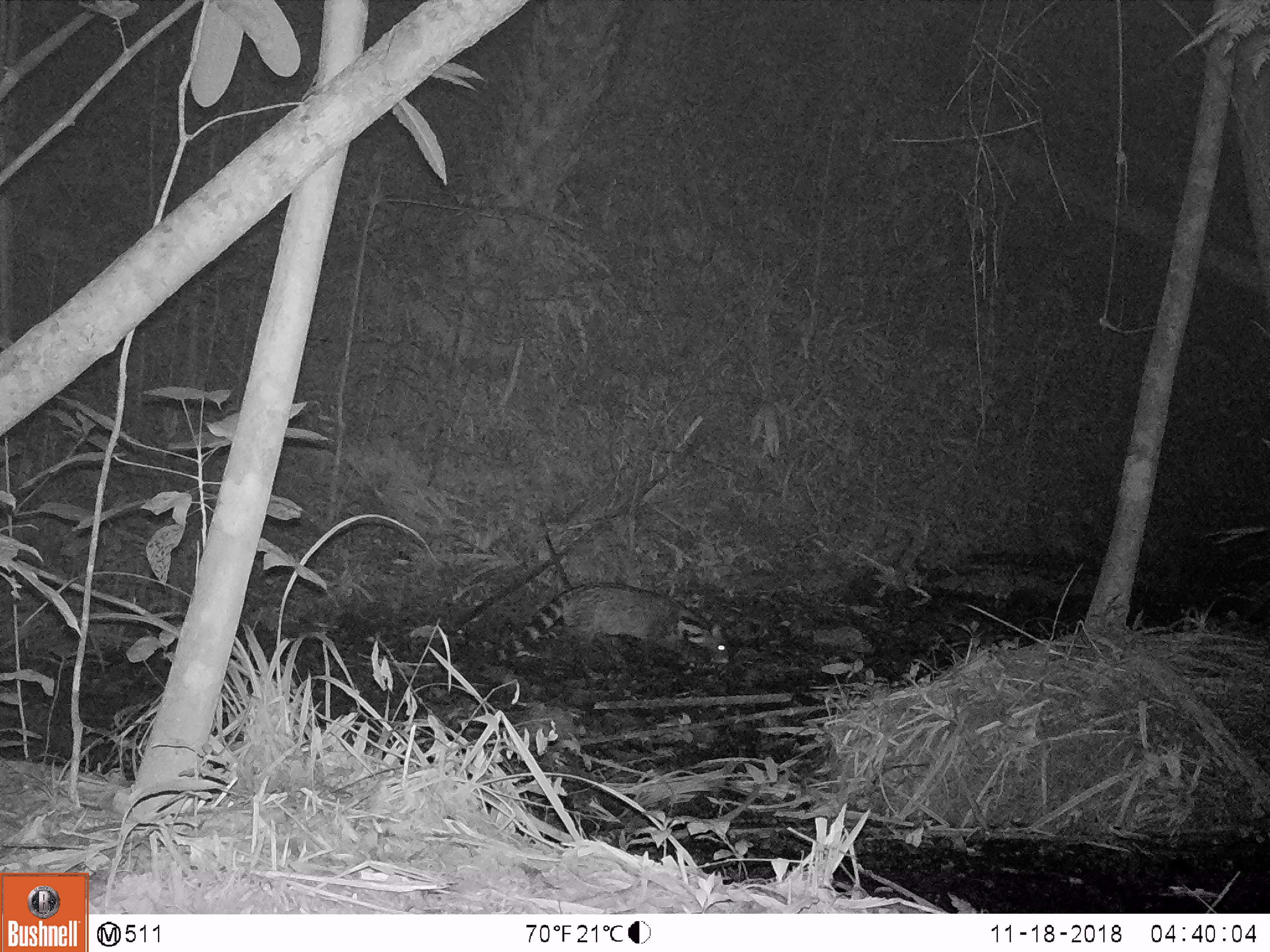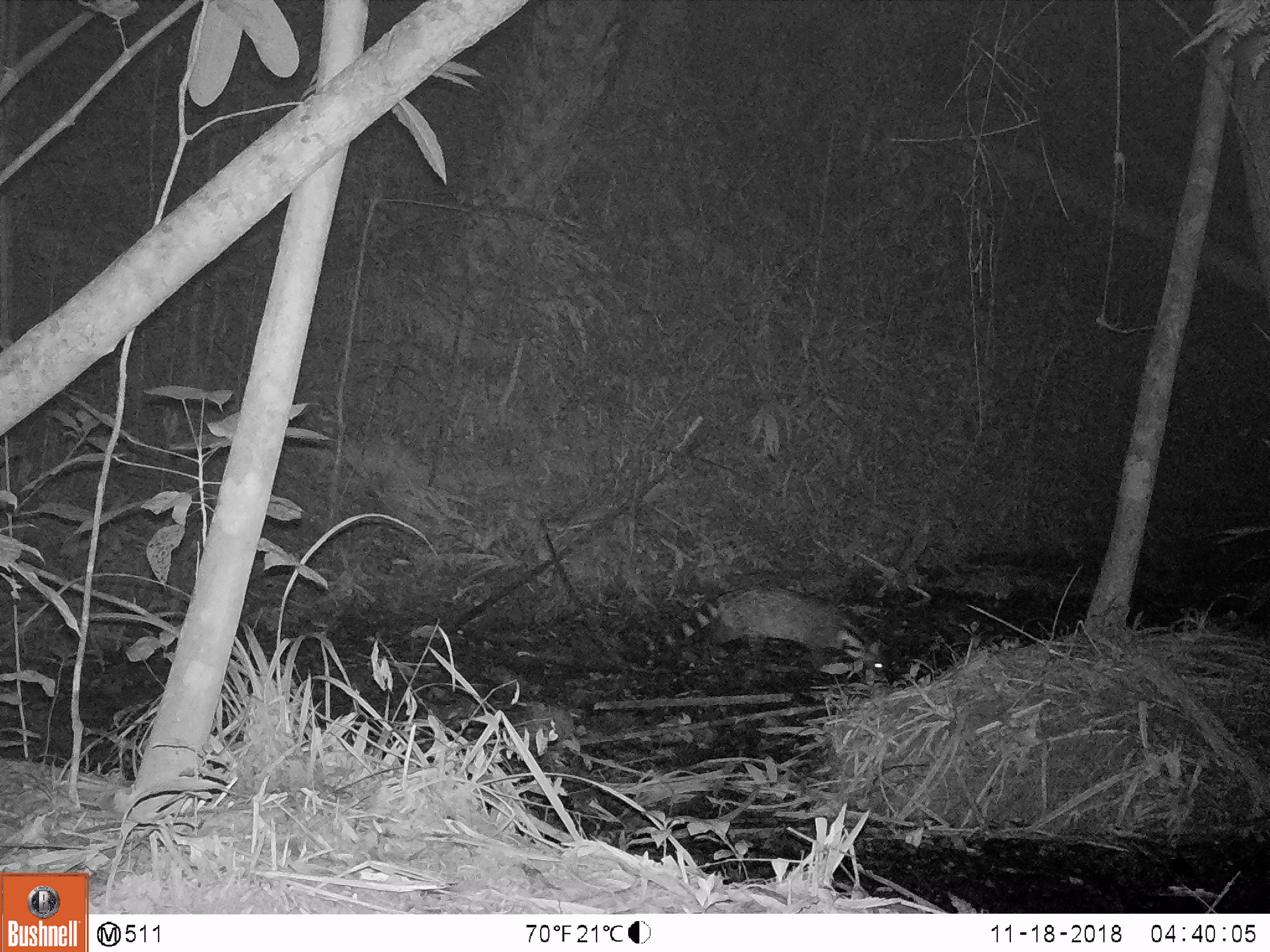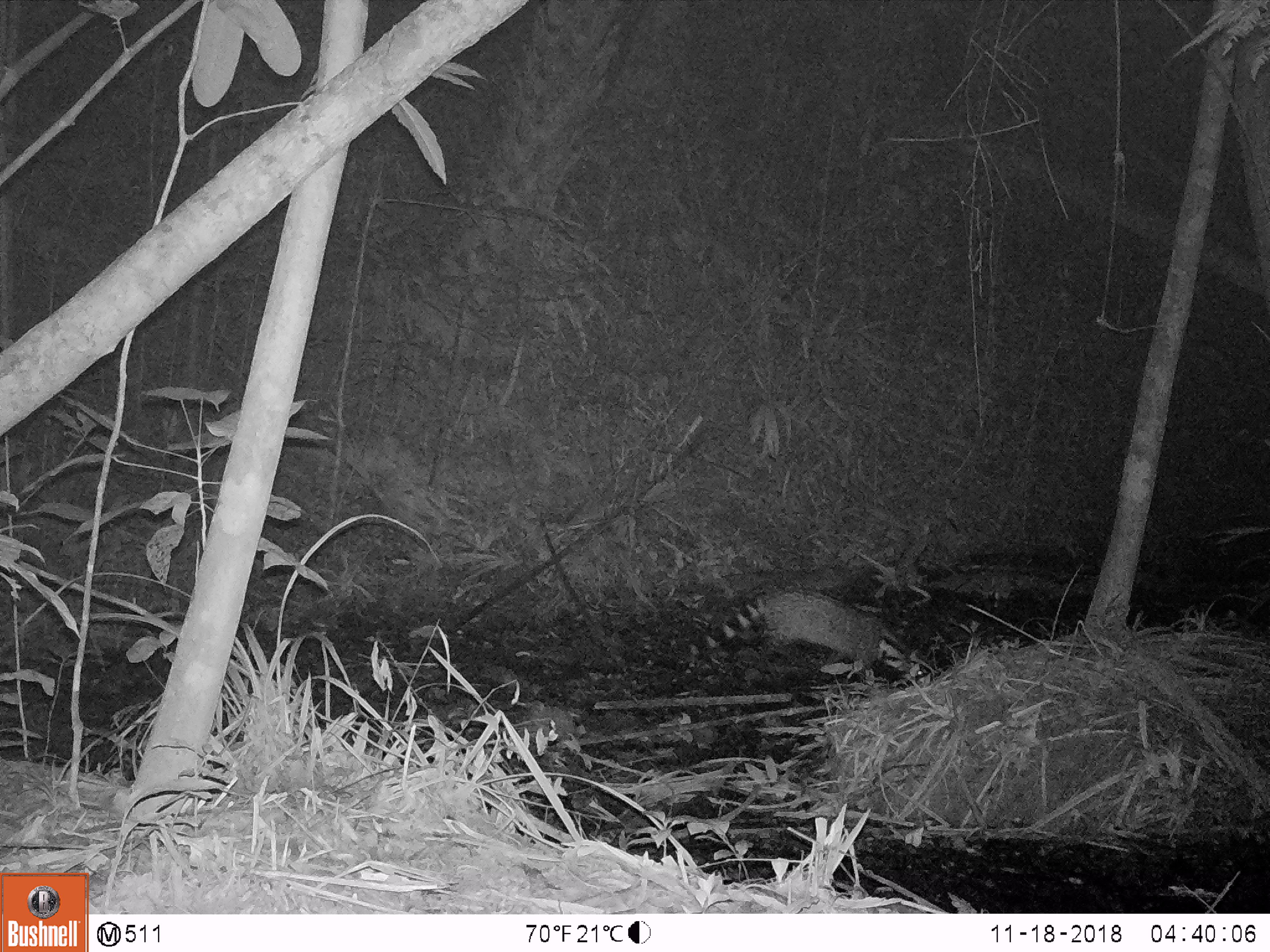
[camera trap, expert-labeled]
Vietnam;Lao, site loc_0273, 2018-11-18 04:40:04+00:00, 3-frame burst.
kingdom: Animalia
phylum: Chordata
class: Mammalia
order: Carnivora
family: Viverridae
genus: Viverra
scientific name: Viverra zibetha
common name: large indian civet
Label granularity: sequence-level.